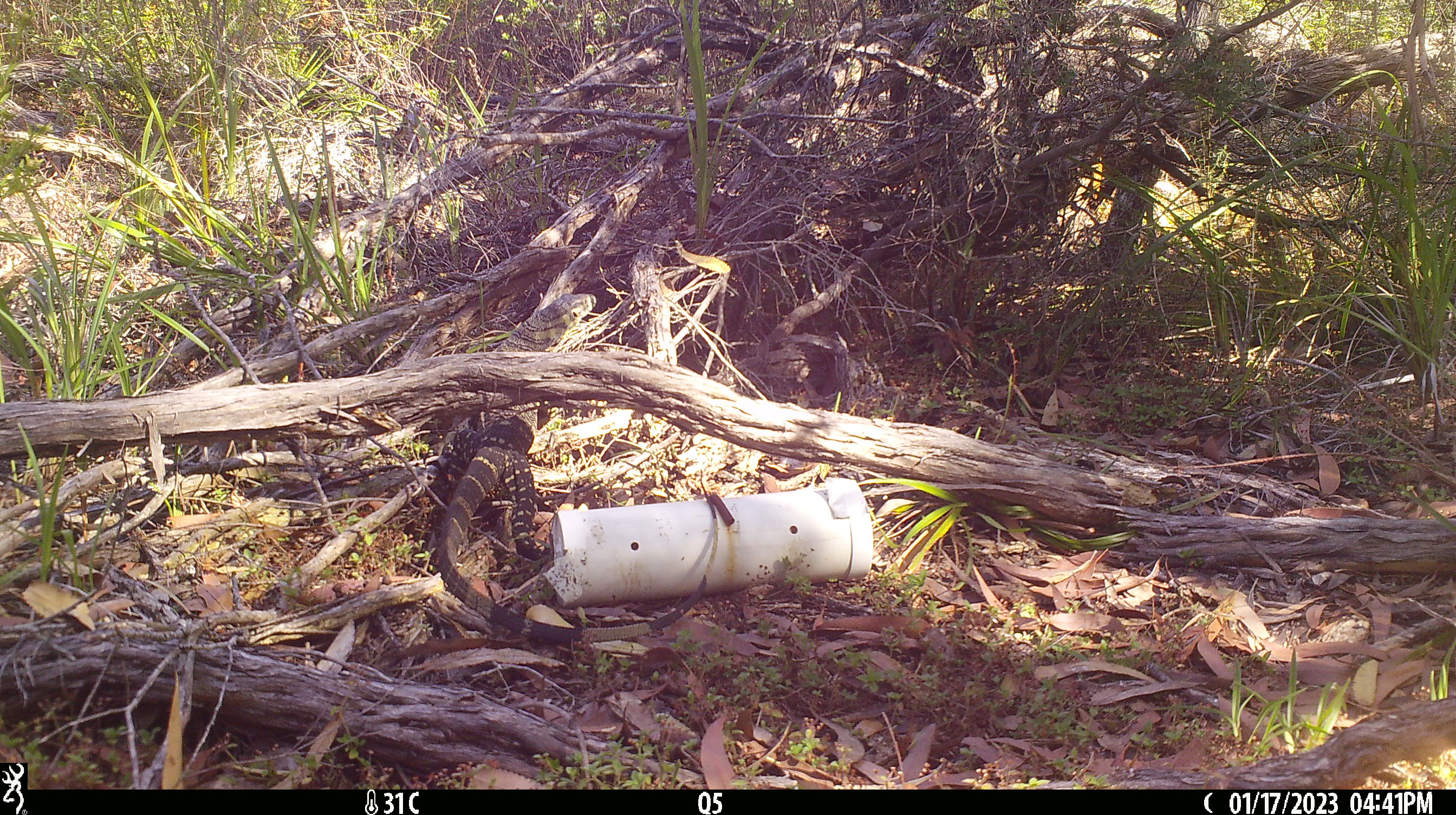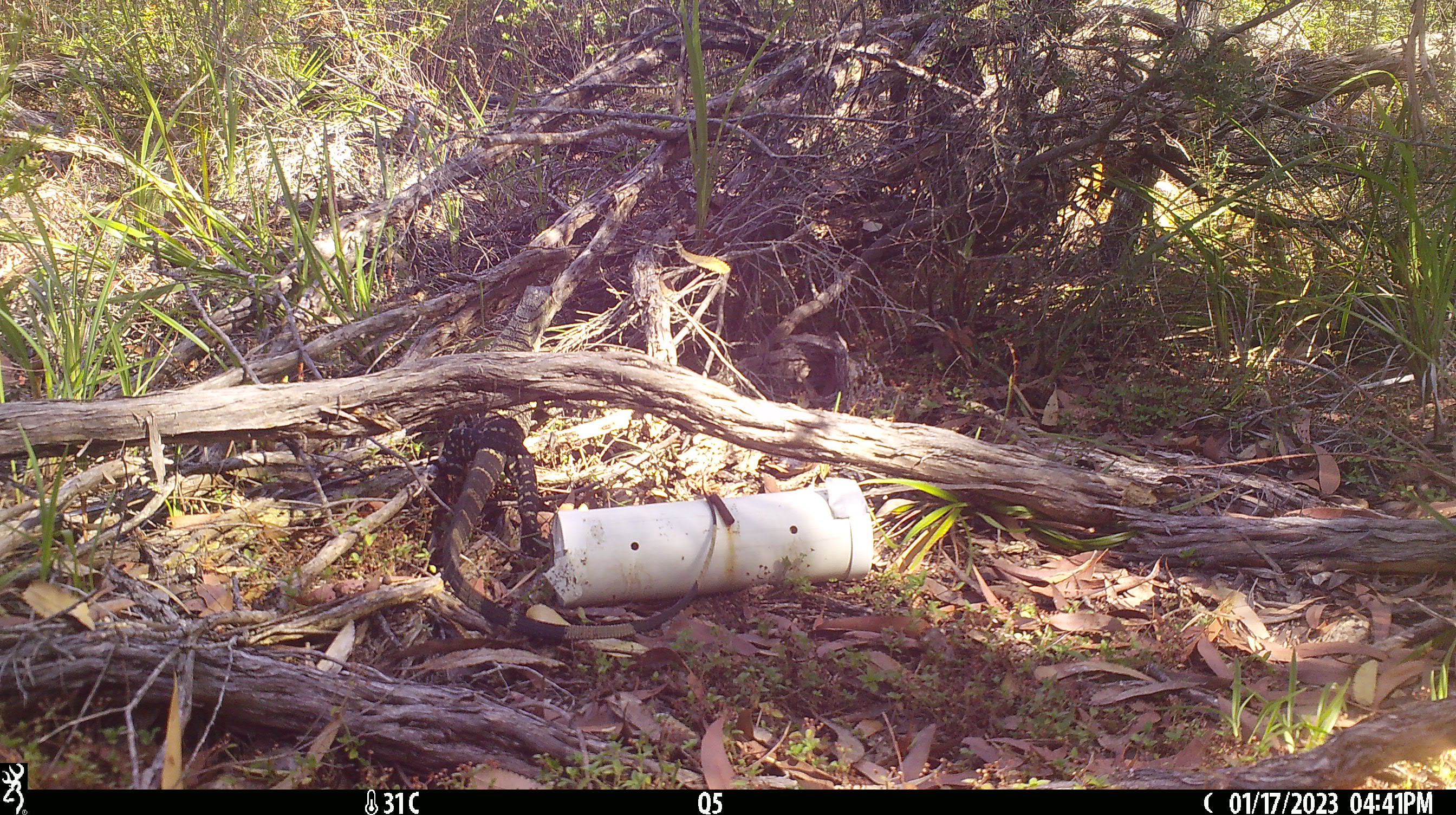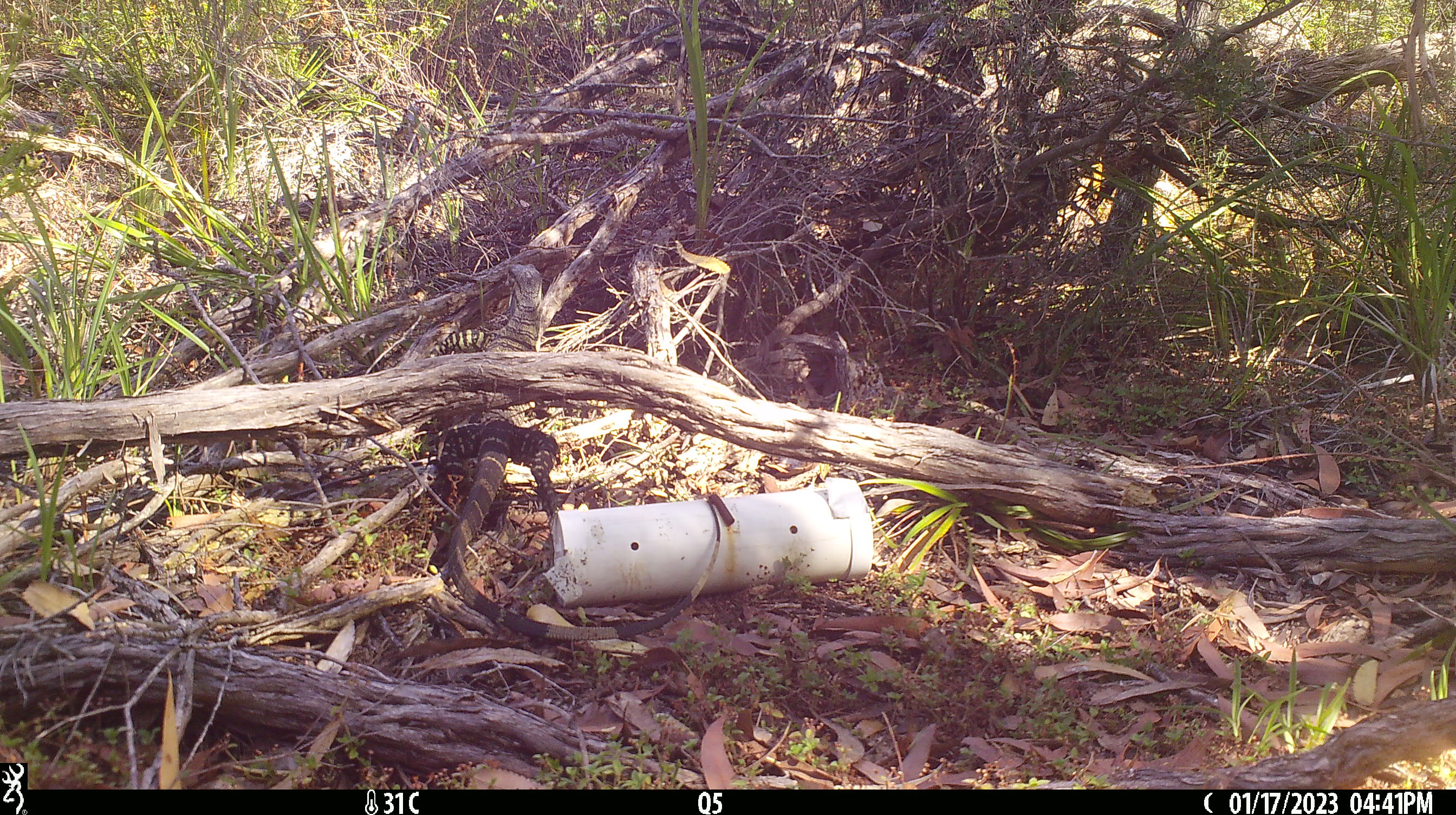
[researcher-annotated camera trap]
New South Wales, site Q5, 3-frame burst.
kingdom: Animalia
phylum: Chordata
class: Reptilia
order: Squamata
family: Varanidae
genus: Varanus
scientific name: Varanus varius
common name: lace monitor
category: goanna